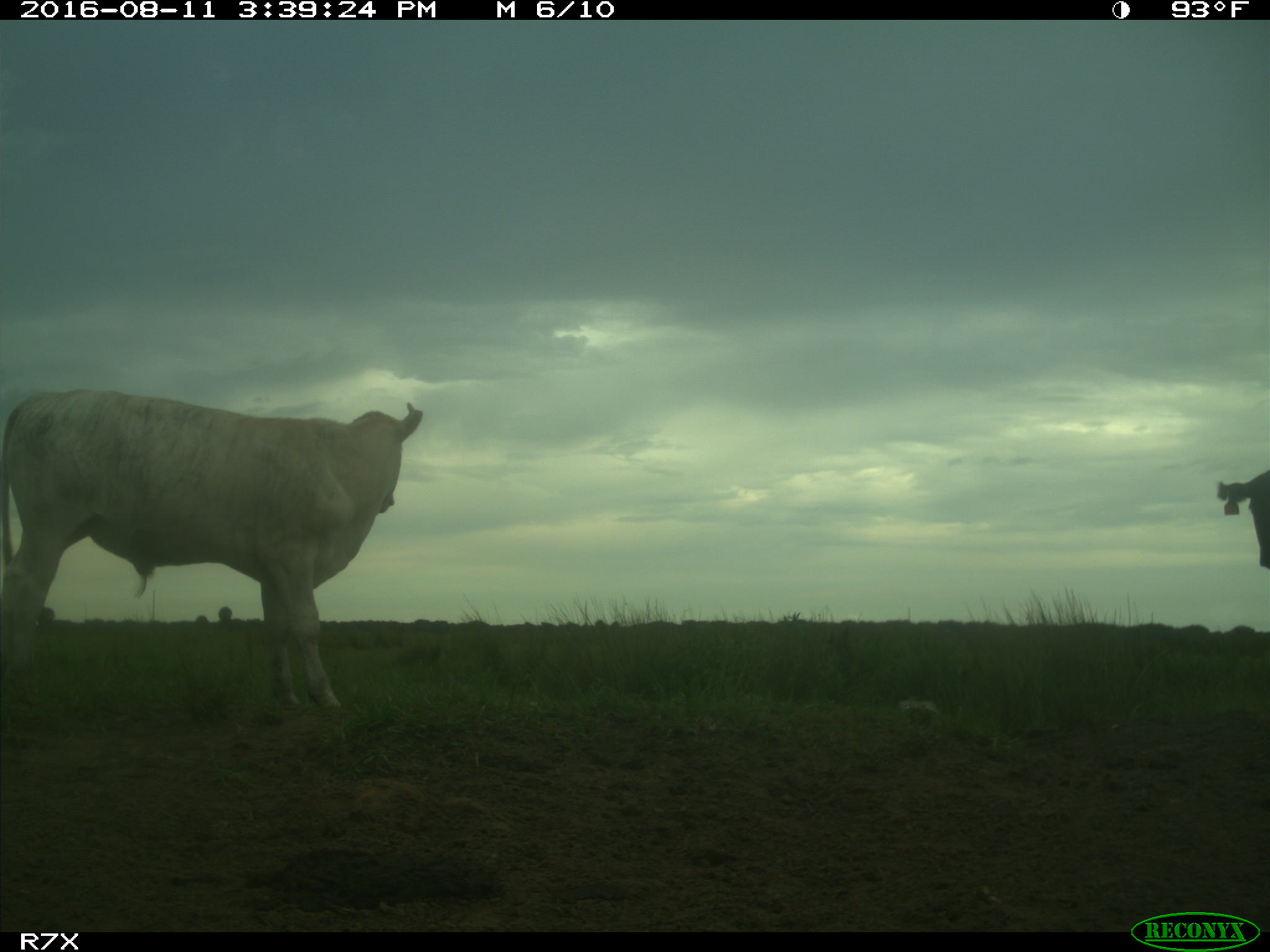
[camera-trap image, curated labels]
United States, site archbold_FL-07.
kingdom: Animalia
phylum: Chordata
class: Mammalia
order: Artiodactyla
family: Bovidae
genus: Bos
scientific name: Bos taurus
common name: domestic cow